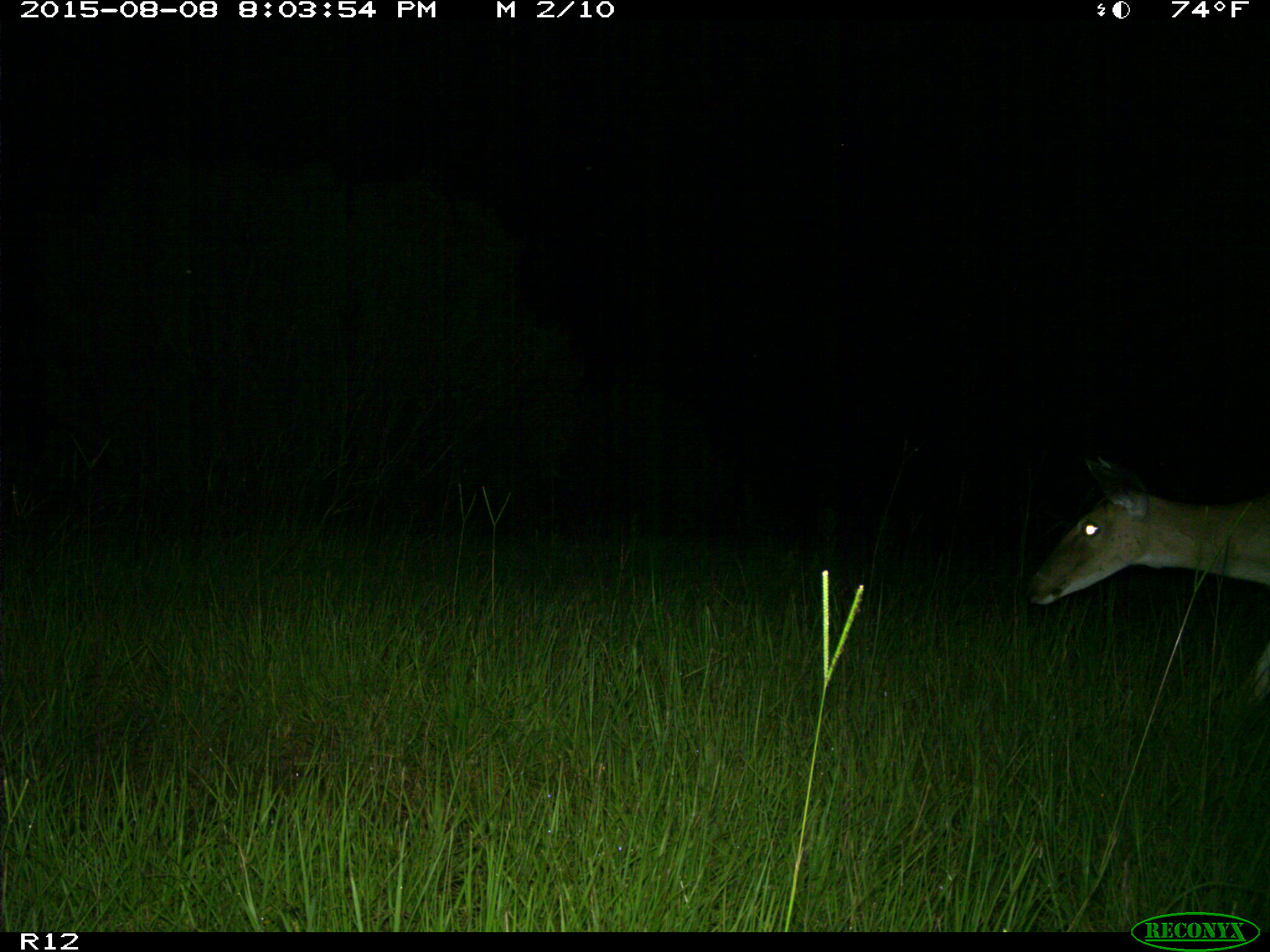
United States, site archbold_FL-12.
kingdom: Animalia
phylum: Chordata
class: Mammalia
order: Artiodactyla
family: Cervidae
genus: Odocoileus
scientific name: Odocoileus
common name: deer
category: unidentified deer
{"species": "unidentified deer (deer) (Odocoileus)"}